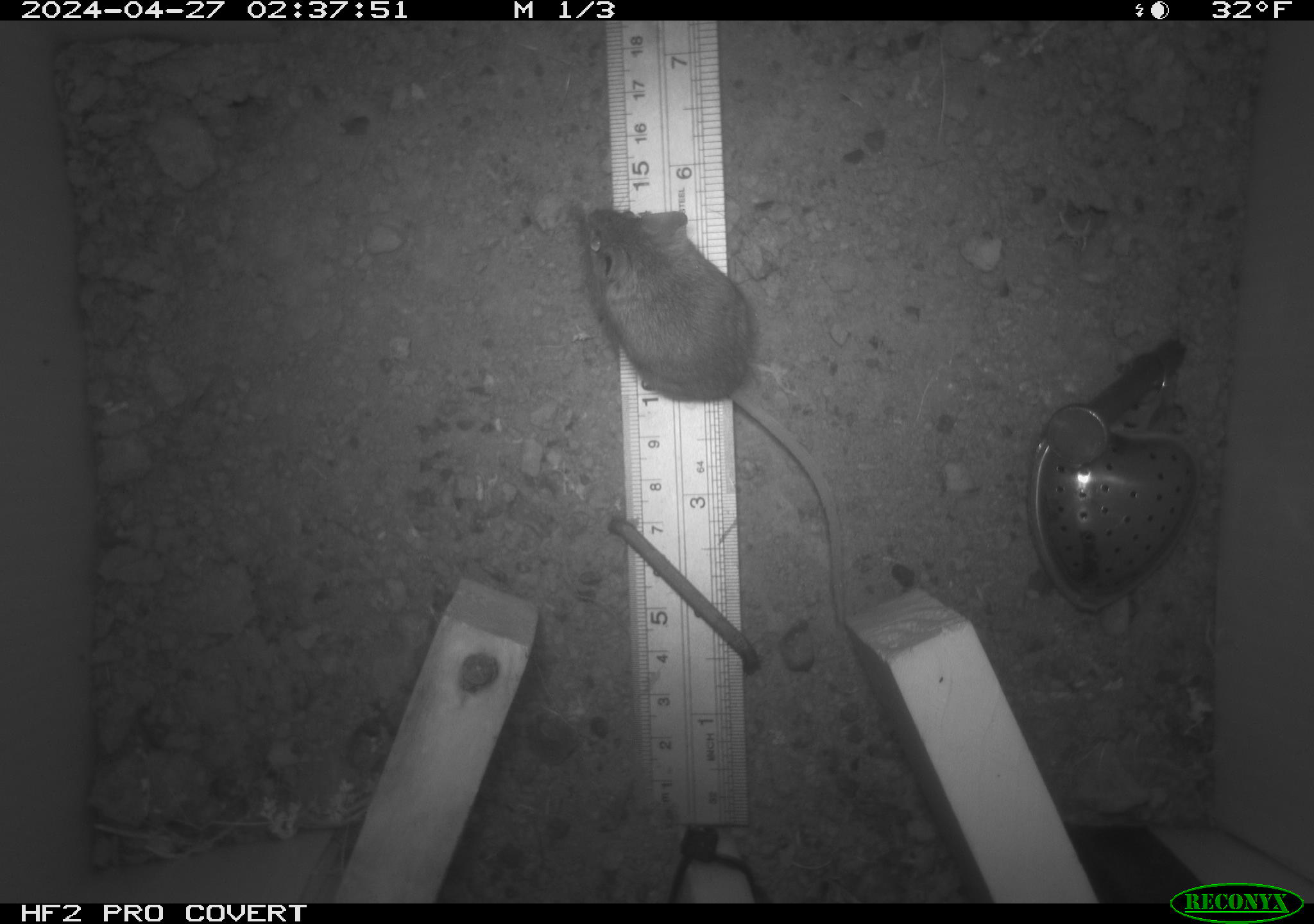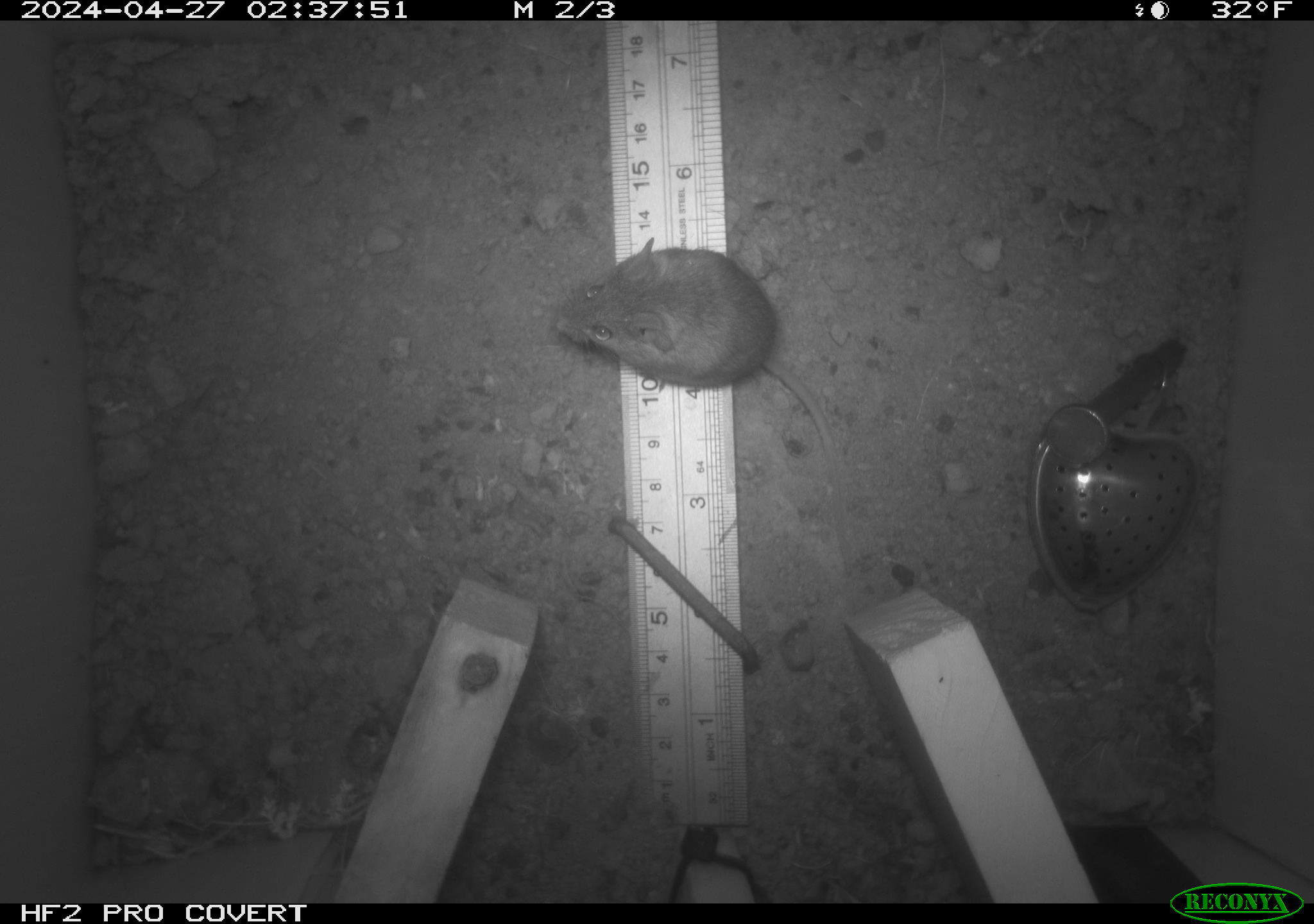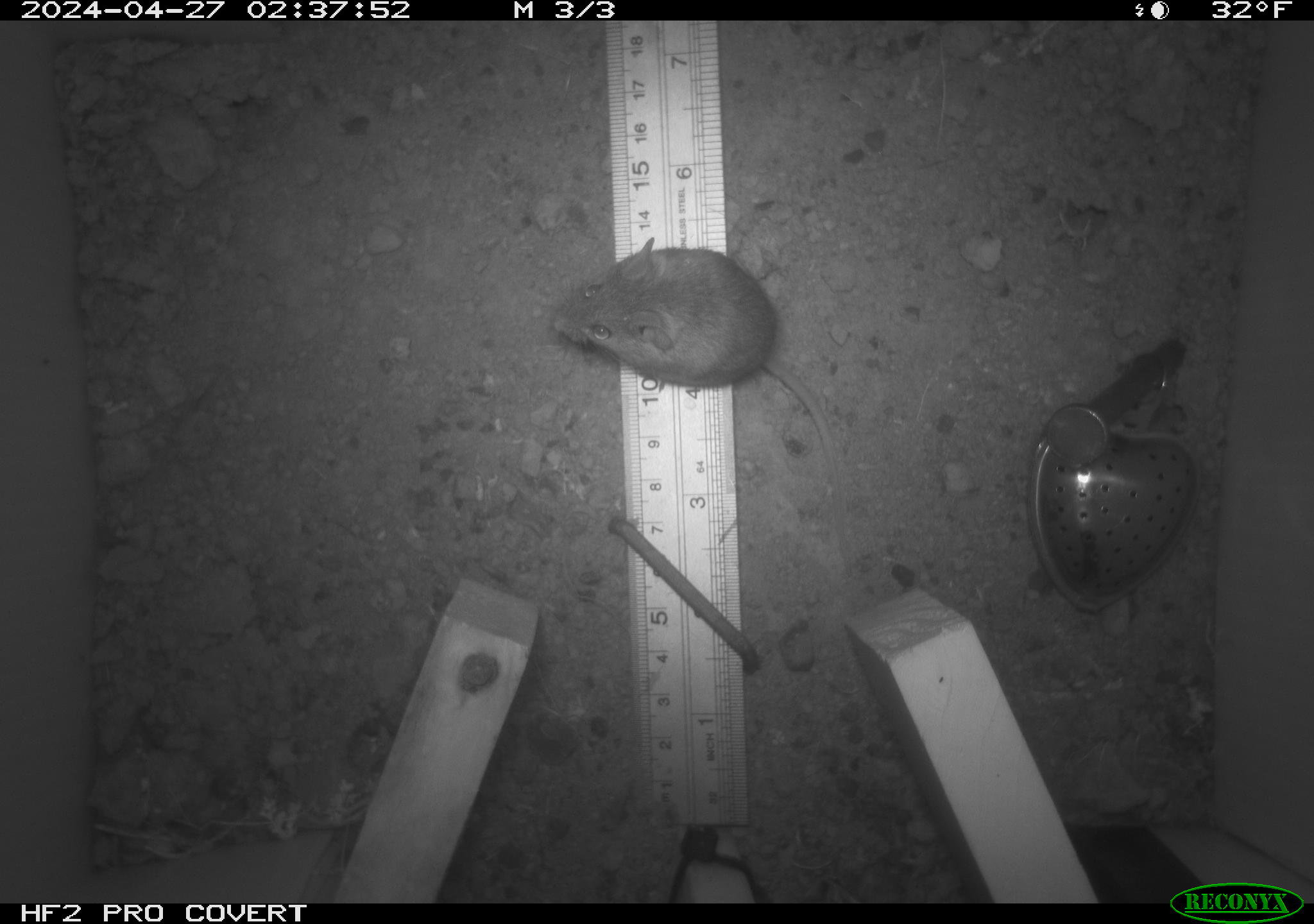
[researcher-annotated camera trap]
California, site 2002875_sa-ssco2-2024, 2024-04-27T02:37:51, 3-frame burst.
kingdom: Animalia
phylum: Chordata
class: Mammalia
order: Rodentia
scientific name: Rodentia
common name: mouse species